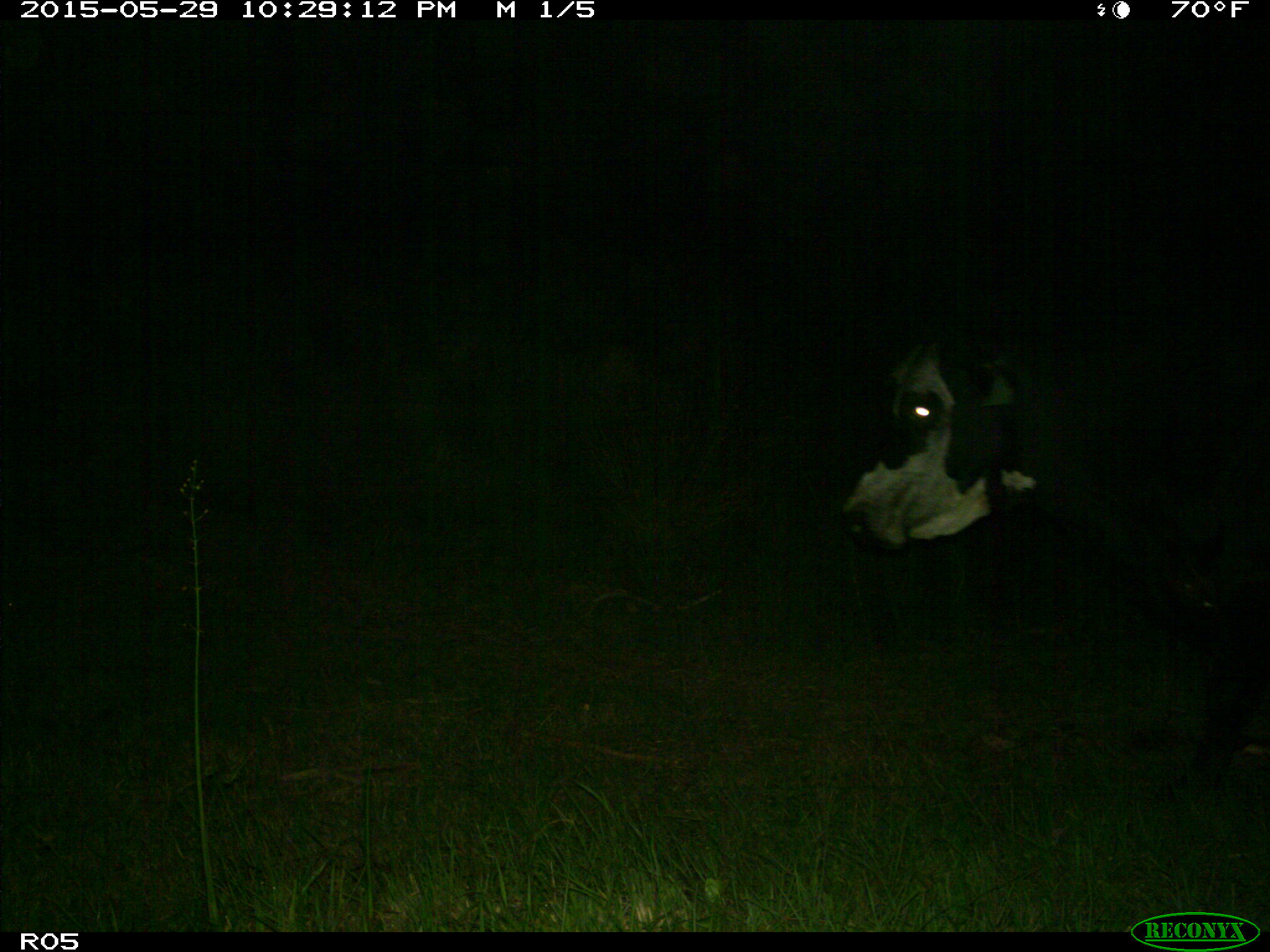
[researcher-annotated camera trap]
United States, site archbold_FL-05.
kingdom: Animalia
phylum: Chordata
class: Mammalia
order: Artiodactyla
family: Bovidae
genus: Bos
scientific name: Bos taurus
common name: domestic cow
Bos taurus (domestic cow).